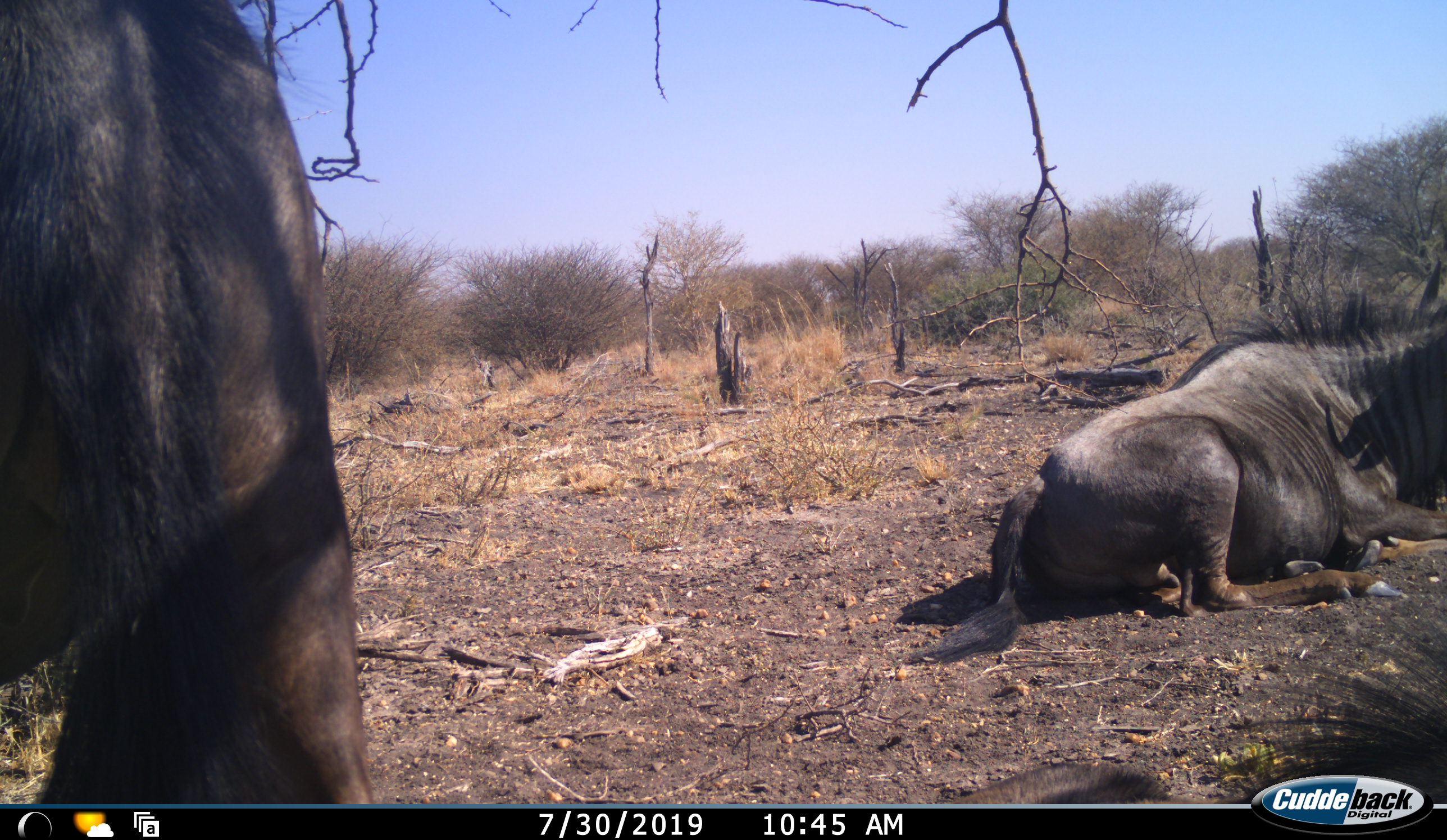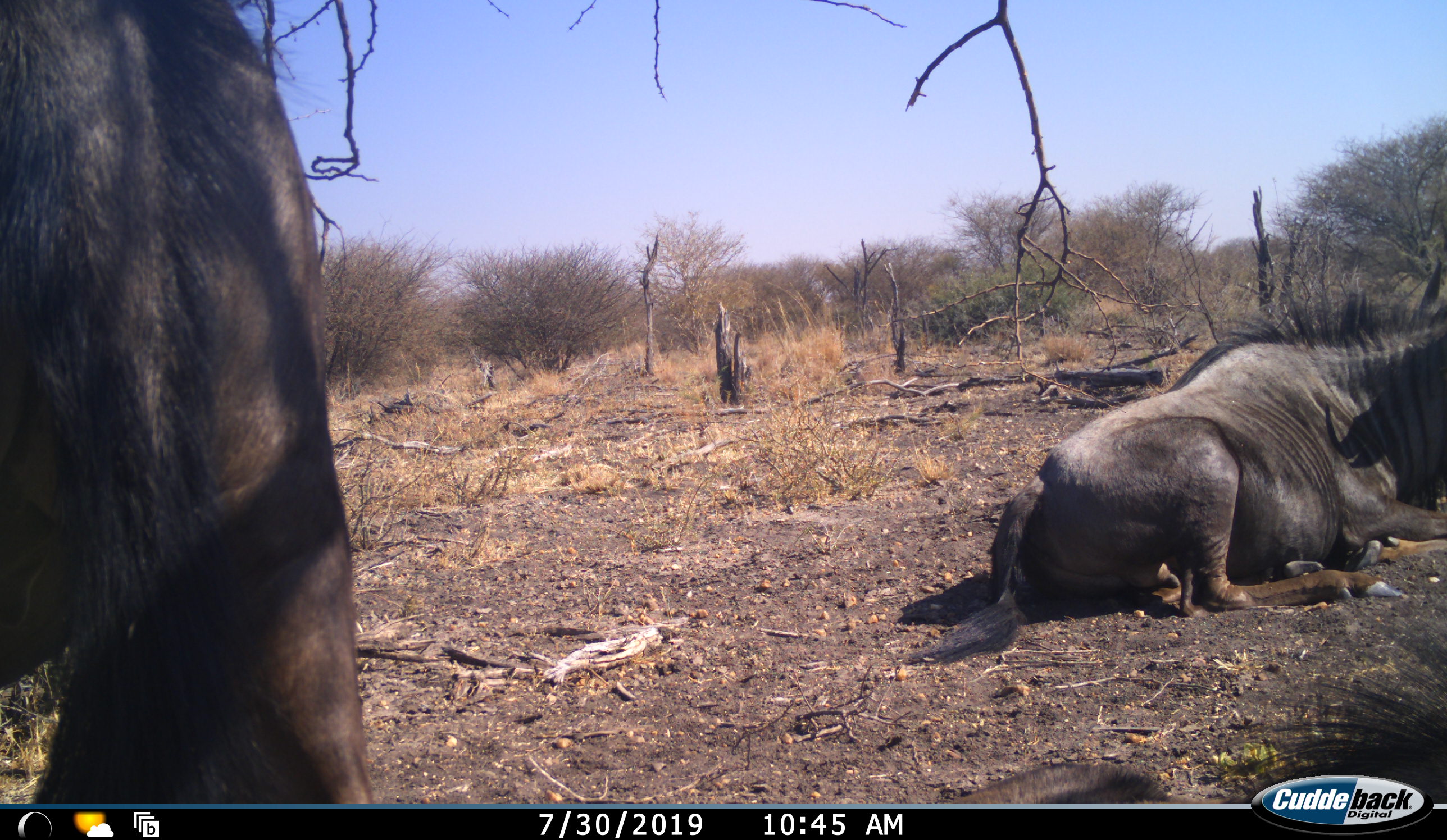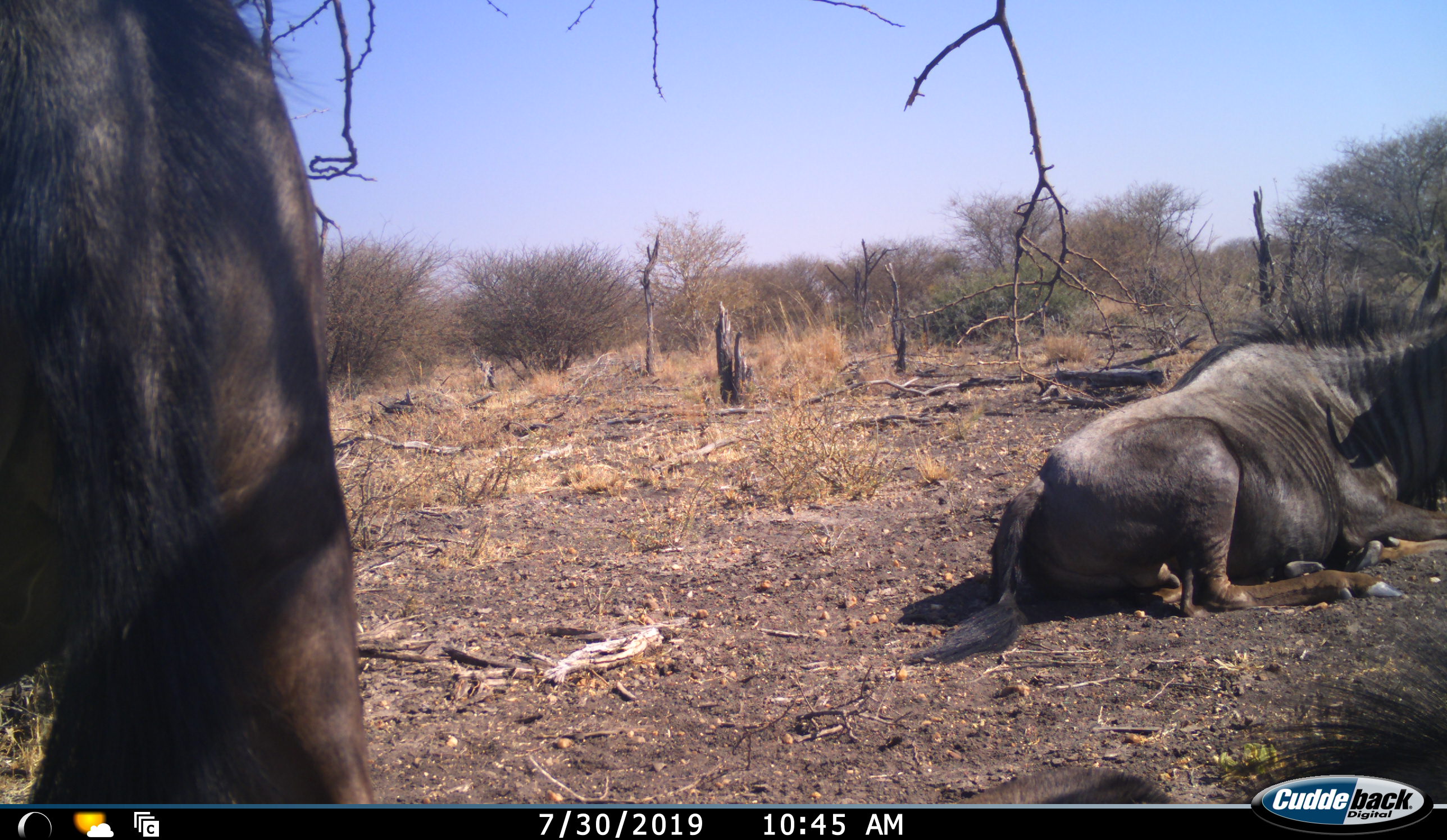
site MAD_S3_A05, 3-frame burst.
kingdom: Animalia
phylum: Chordata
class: Mammalia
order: Artiodactyla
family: Bovidae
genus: Connochaetes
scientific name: Connochaetes taurinus taurinus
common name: blue wildebeest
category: wildebeestblue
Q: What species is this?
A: Wildebeestblue (blue wildebeest) (Connochaetes taurinus taurinus).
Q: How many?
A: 2.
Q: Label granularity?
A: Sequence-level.